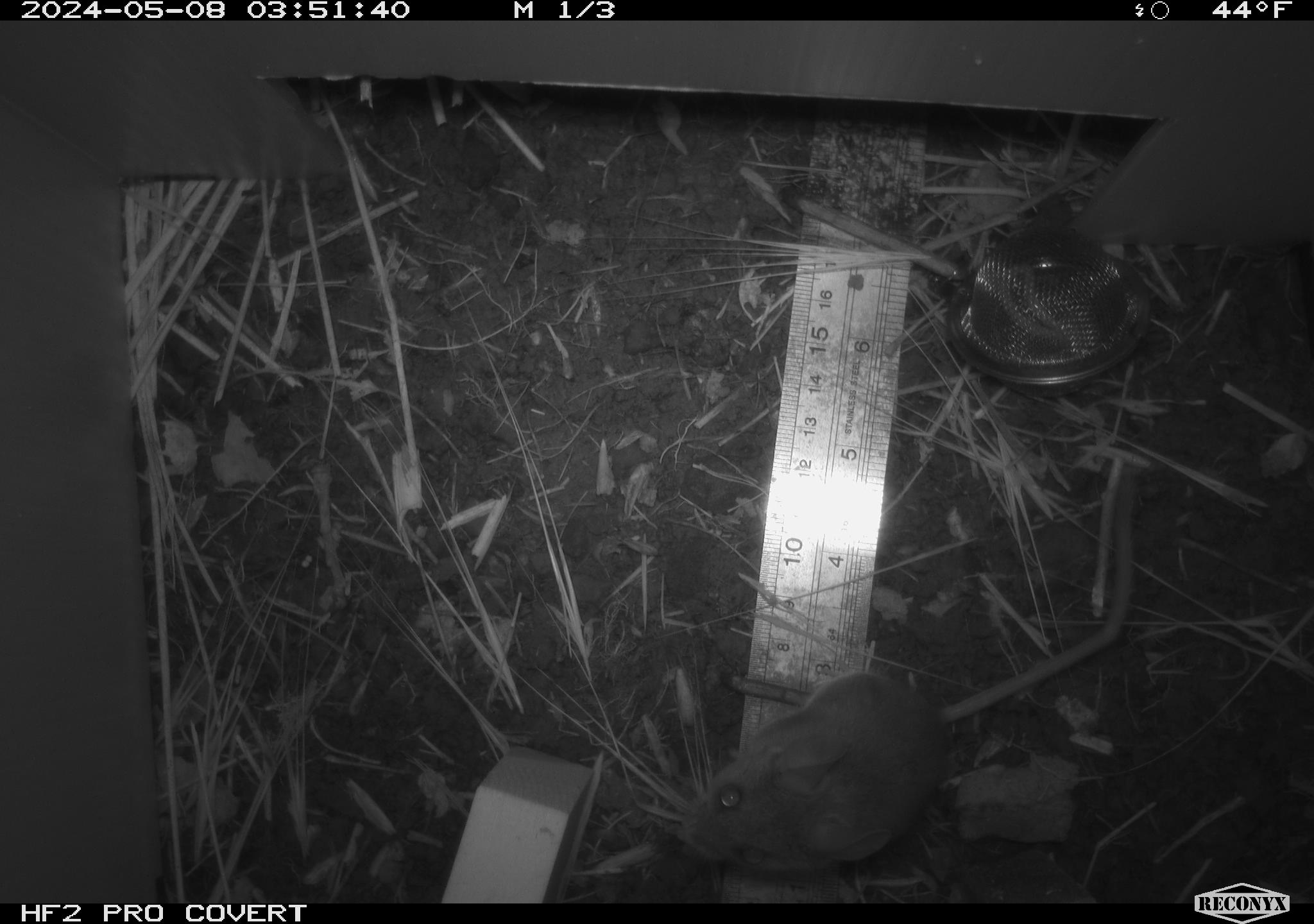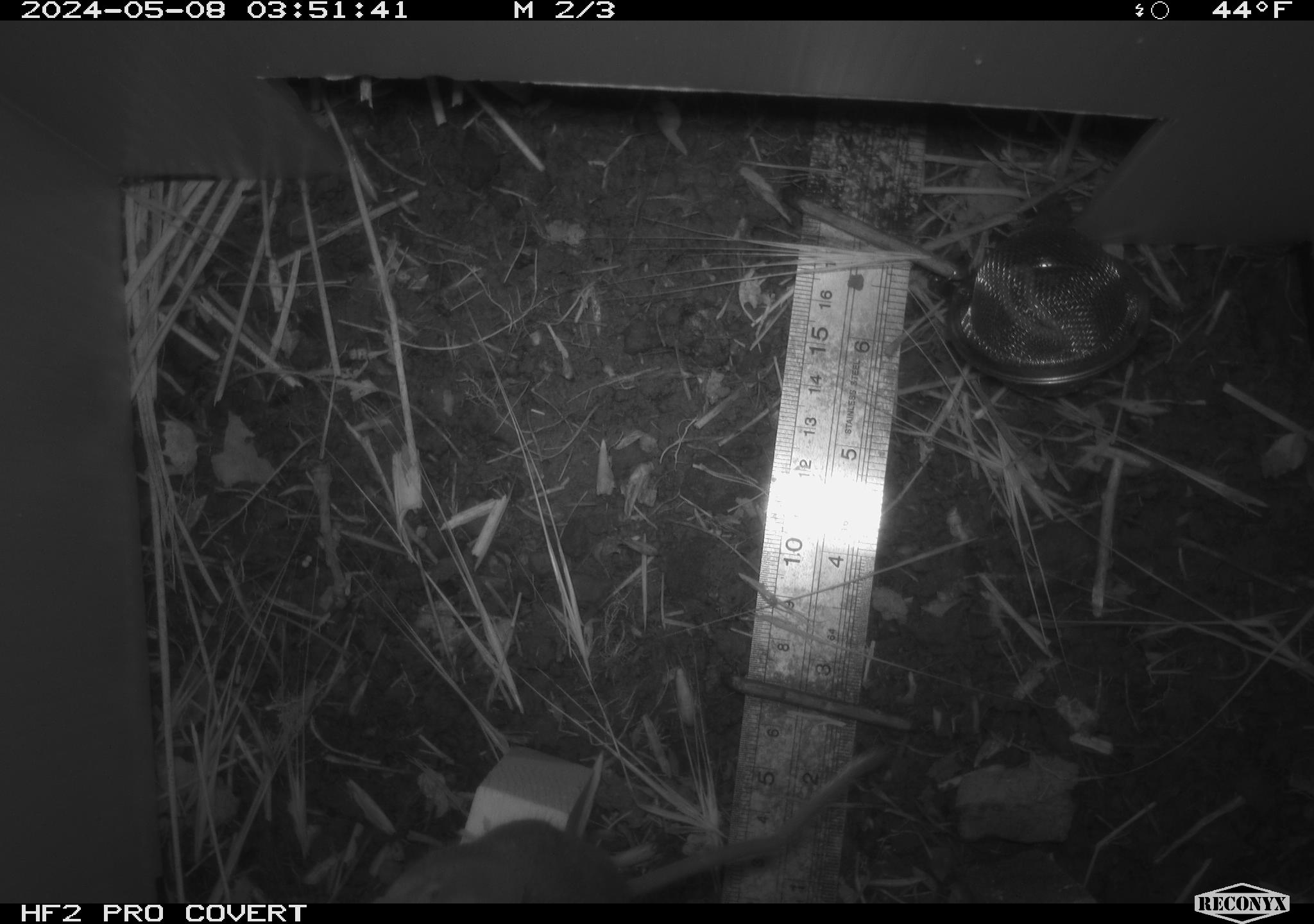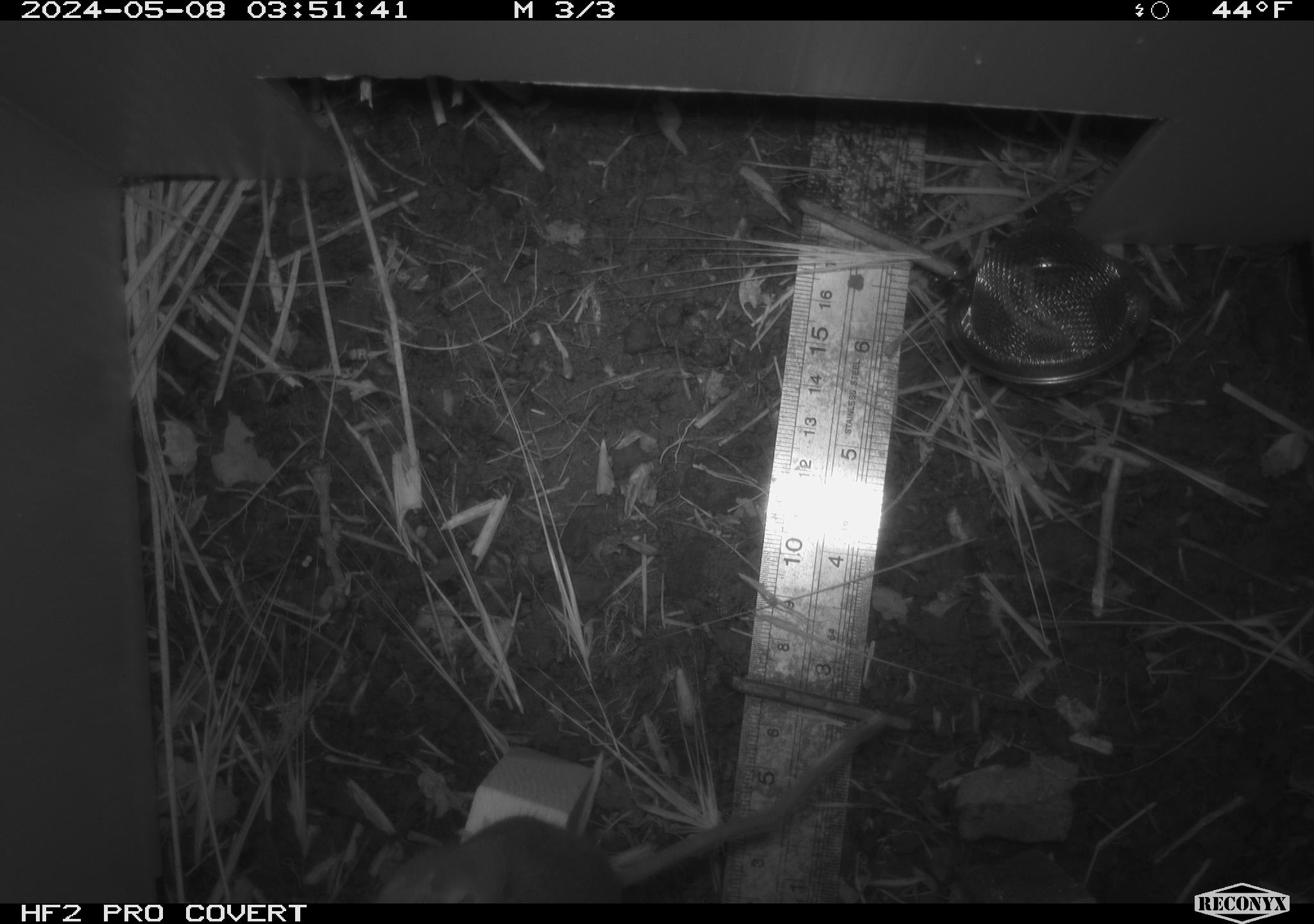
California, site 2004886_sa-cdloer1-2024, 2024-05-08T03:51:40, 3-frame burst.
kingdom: Animalia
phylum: Chordata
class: Mammalia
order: Rodentia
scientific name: Rodentia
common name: mouse species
Mouse species (Rodentia).